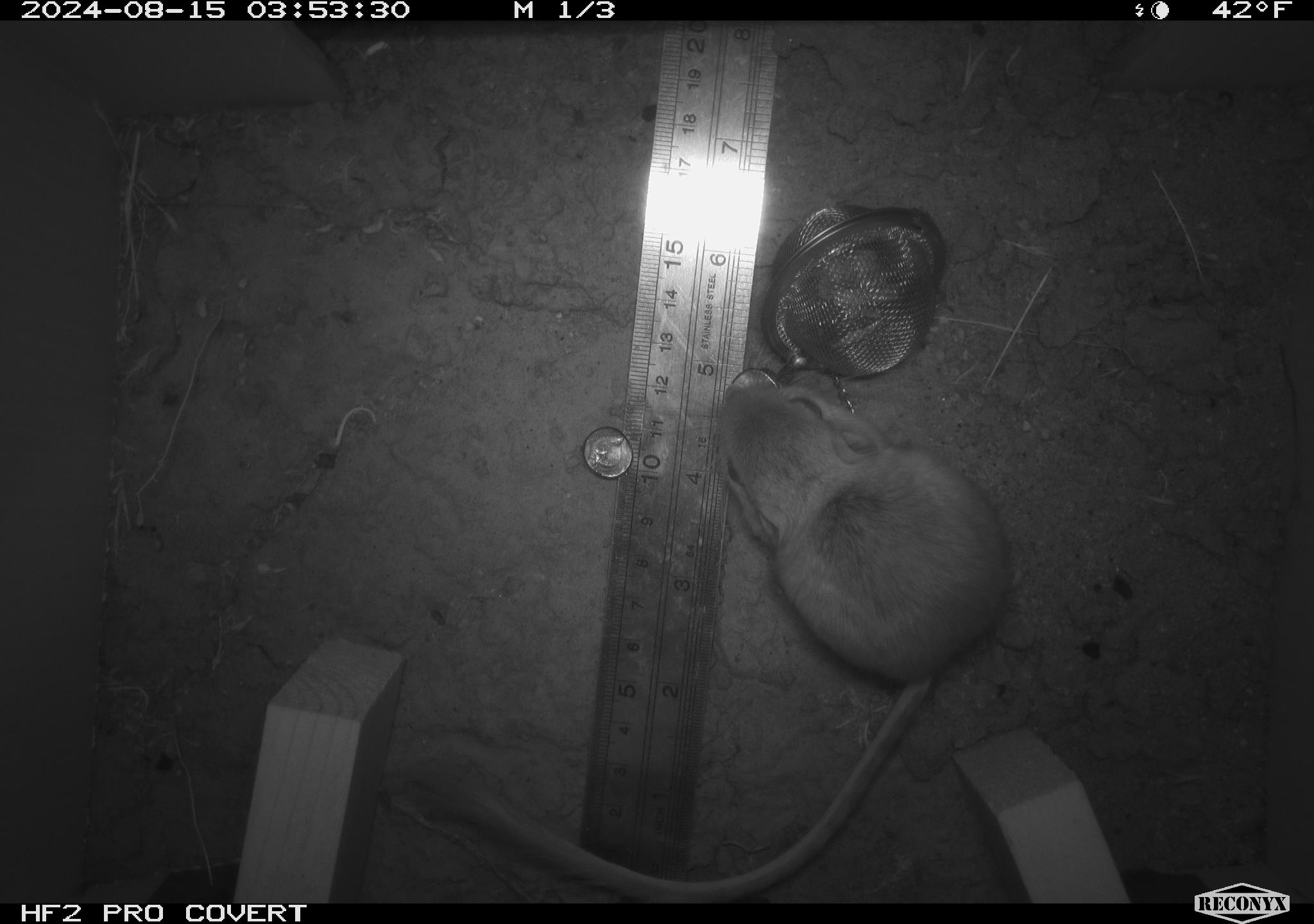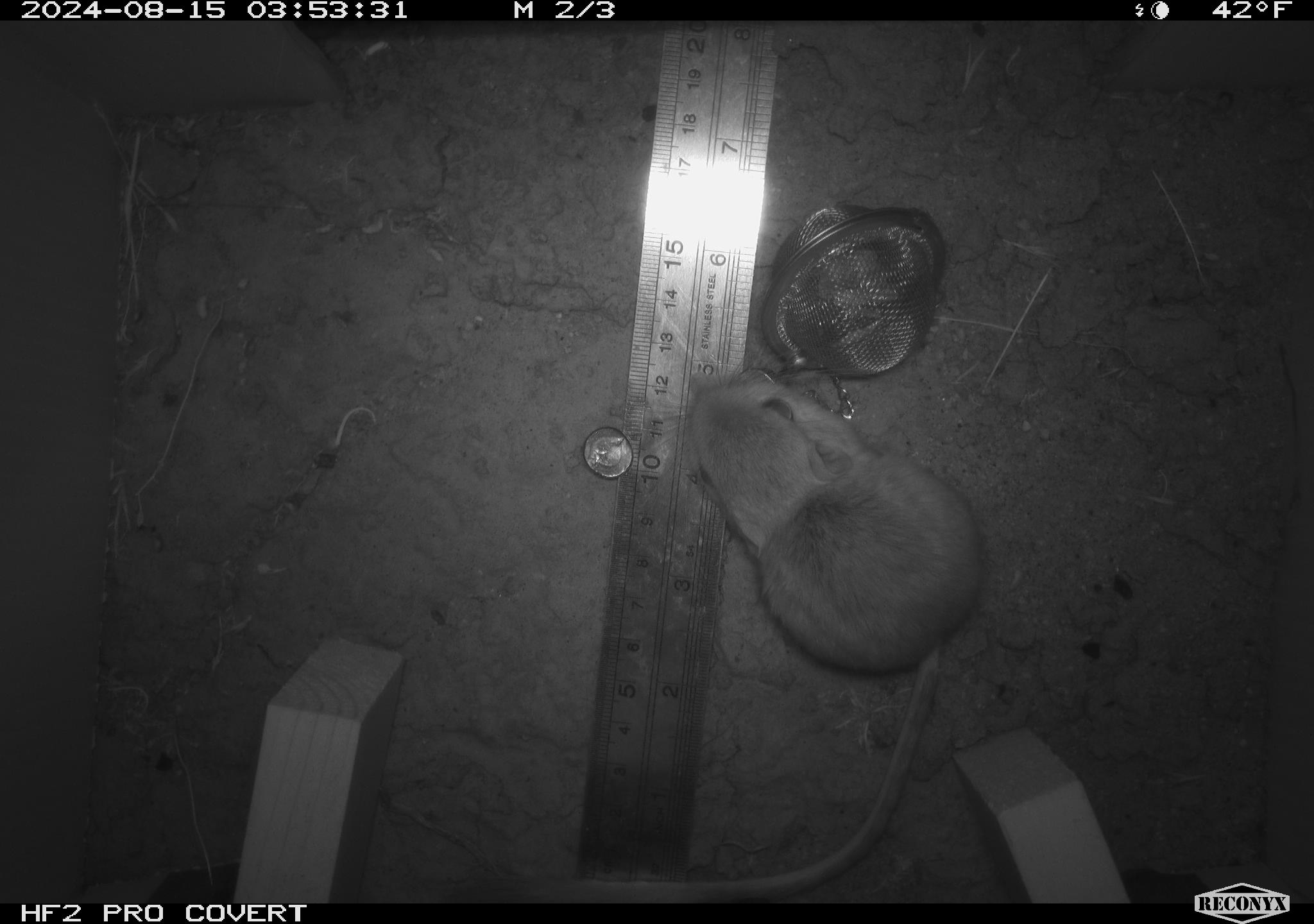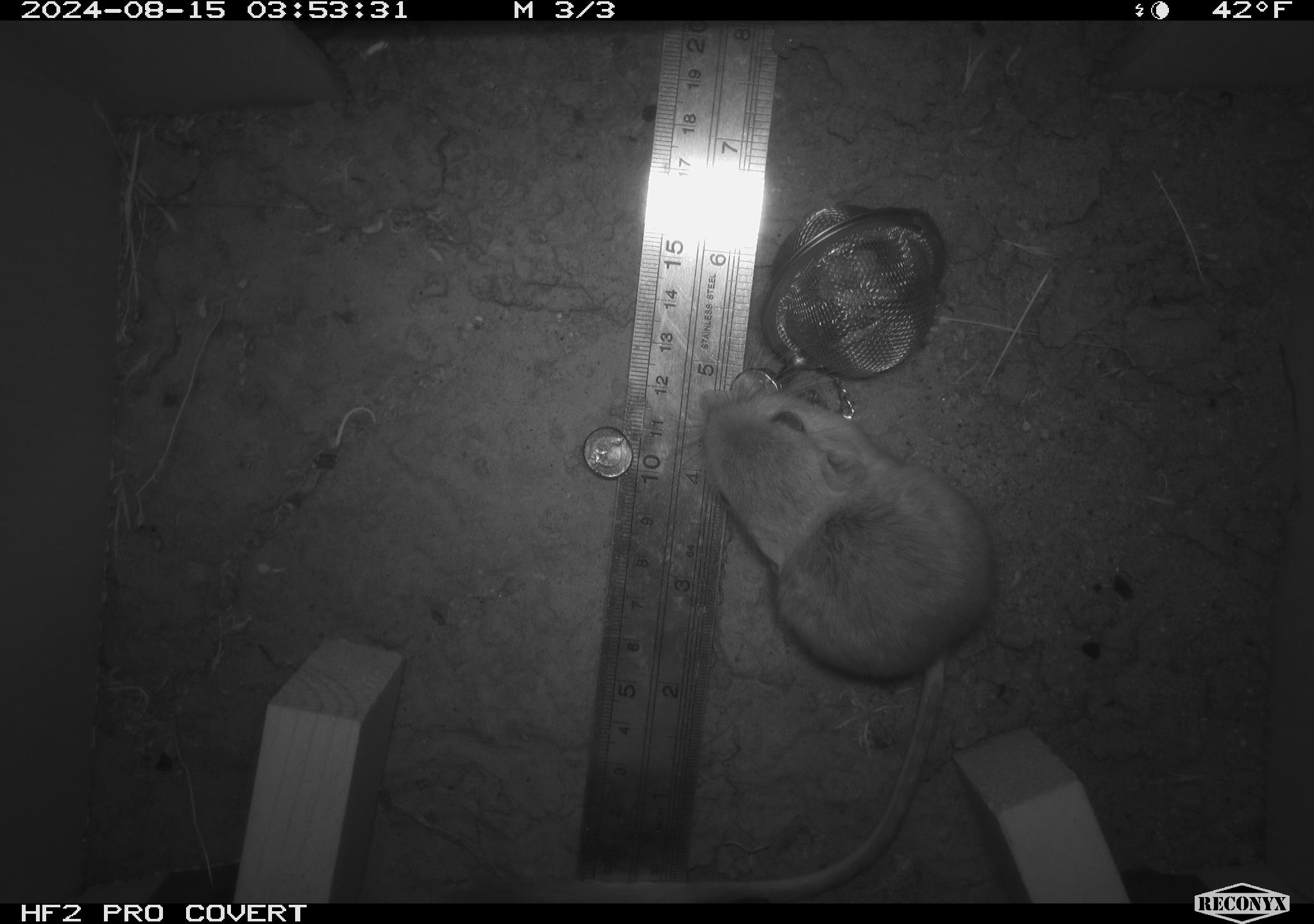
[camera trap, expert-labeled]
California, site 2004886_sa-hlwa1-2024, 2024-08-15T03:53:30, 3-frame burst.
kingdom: Animalia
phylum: Chordata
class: Mammalia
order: Rodentia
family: Heteromyidae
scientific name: Heteromyidae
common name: kangaroo rats and pocket mice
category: heteromyidae family